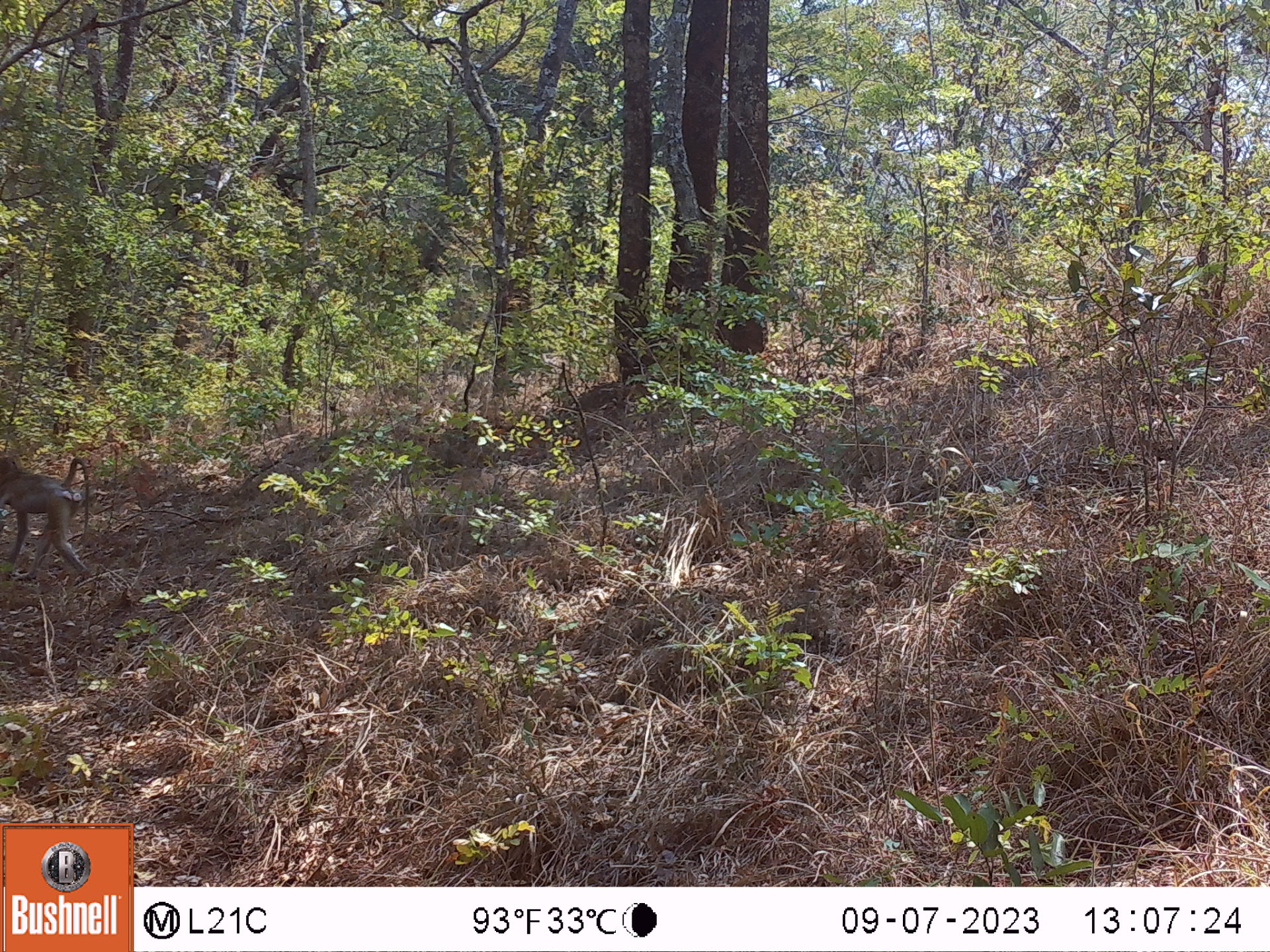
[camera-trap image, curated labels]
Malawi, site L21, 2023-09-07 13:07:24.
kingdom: Animalia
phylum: Chordata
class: Mammalia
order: Primates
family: Cercopithecidae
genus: Papio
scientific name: Papio cynocephalus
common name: yellow baboon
Yellow baboon (Papio cynocephalus), count 1.